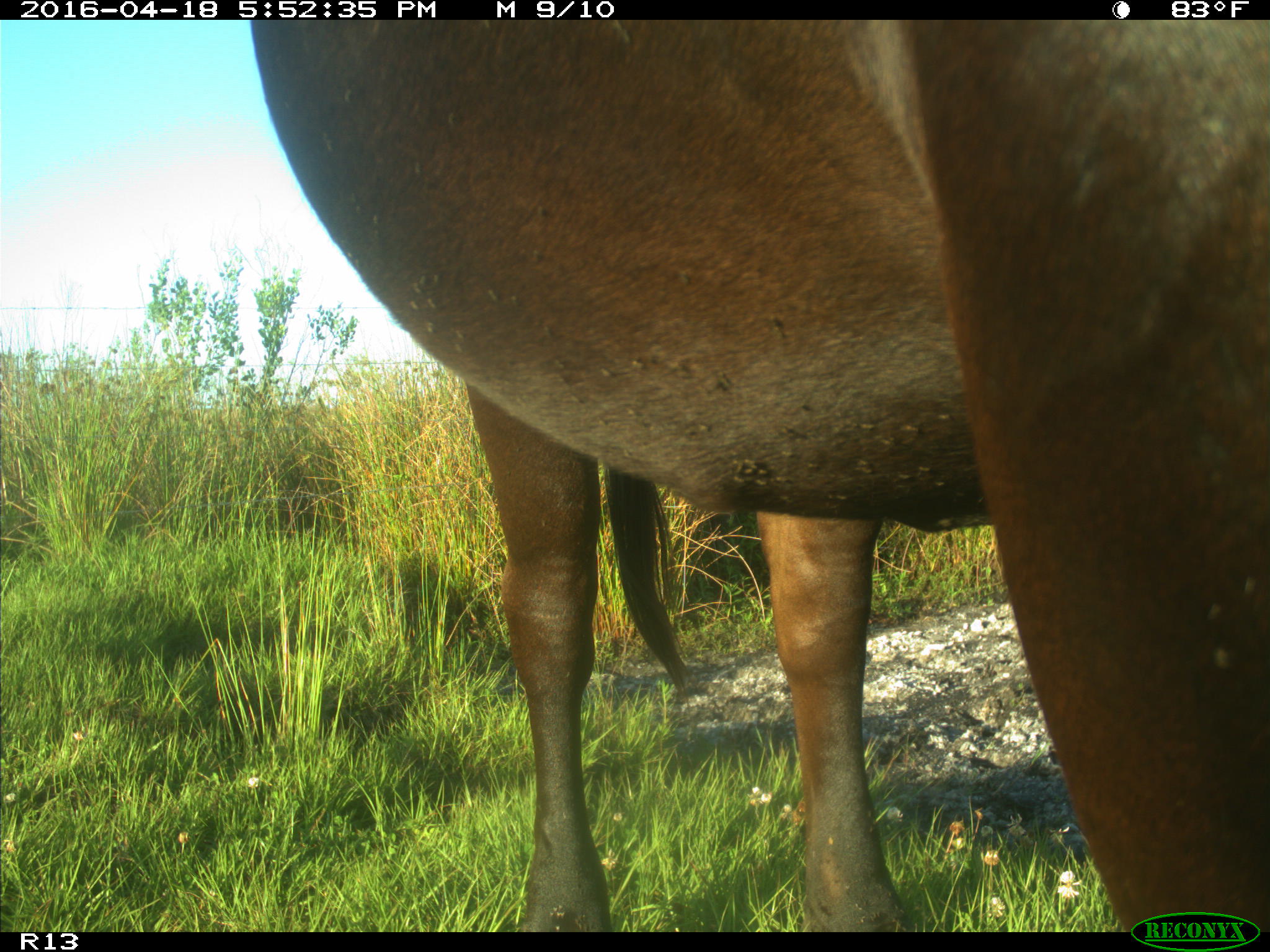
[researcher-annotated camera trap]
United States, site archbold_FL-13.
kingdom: Animalia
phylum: Chordata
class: Mammalia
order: Artiodactyla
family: Bovidae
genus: Bos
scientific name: Bos taurus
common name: domestic cow